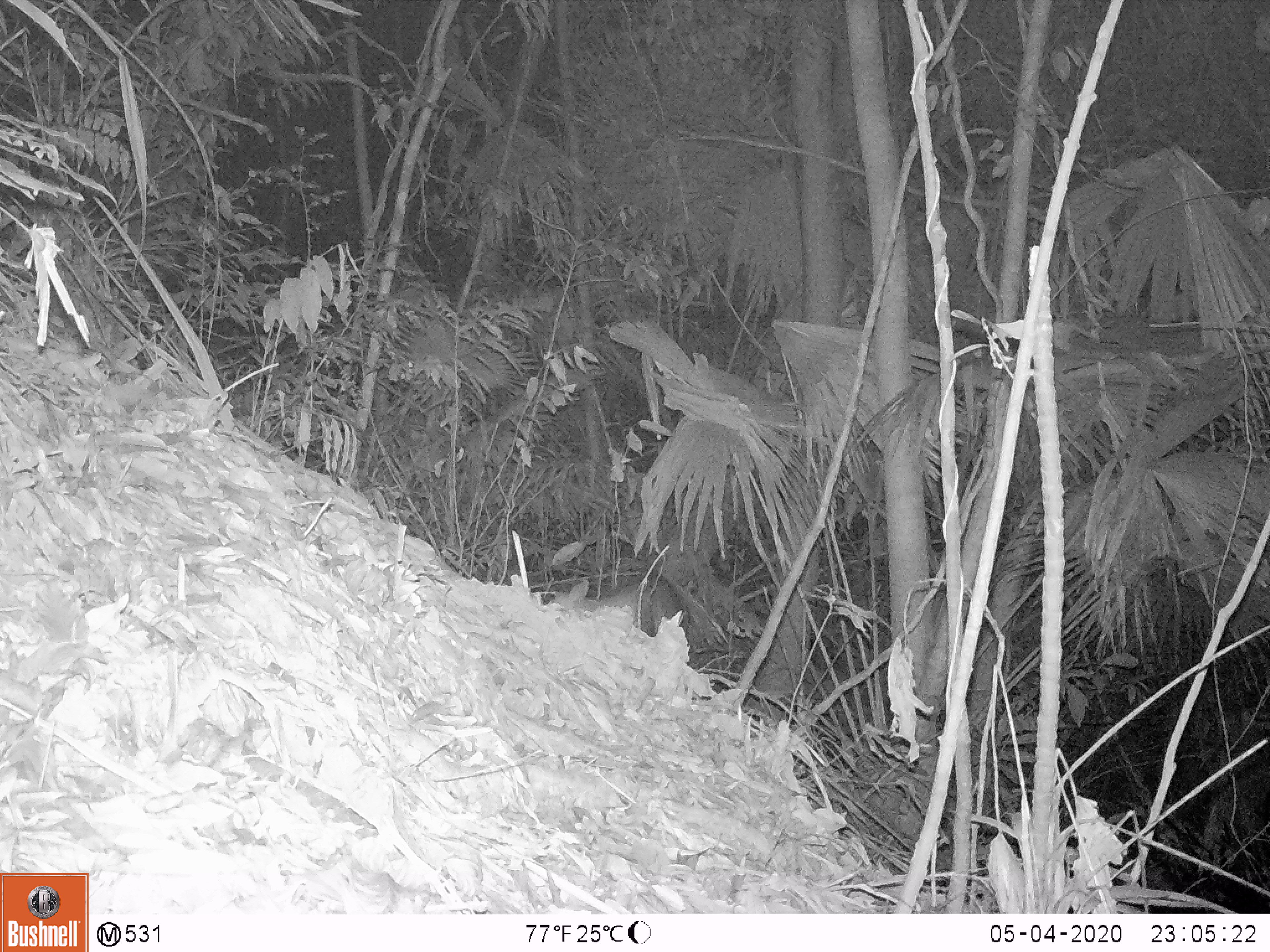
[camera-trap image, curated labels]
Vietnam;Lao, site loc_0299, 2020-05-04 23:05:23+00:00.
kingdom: Animalia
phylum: Chordata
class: Mammalia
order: Artiodactyla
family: Cervidae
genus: Muntiacus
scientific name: Muntiacus rooseveltorum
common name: roosevelt's muntjac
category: roosevelts muntjac group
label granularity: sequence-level